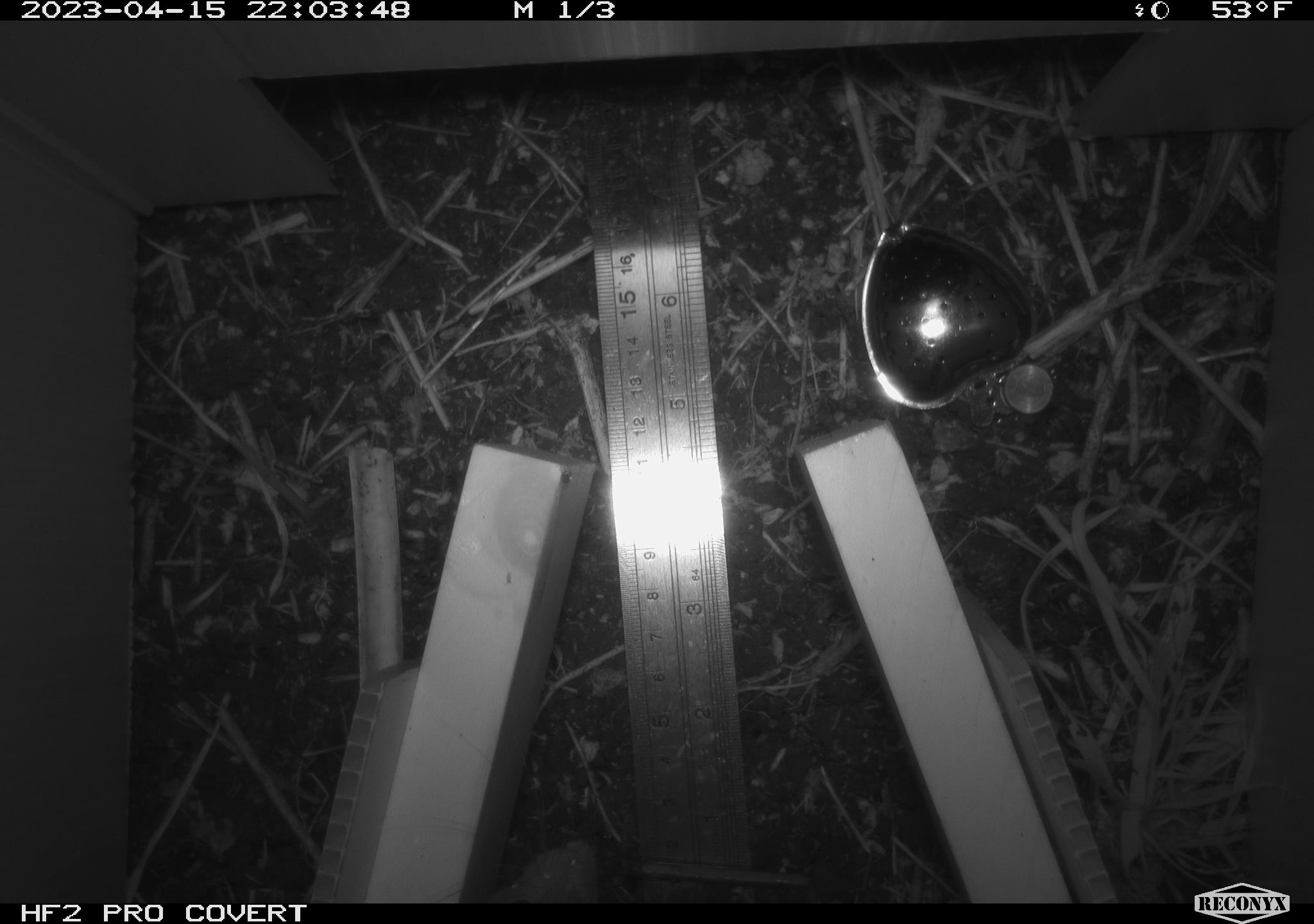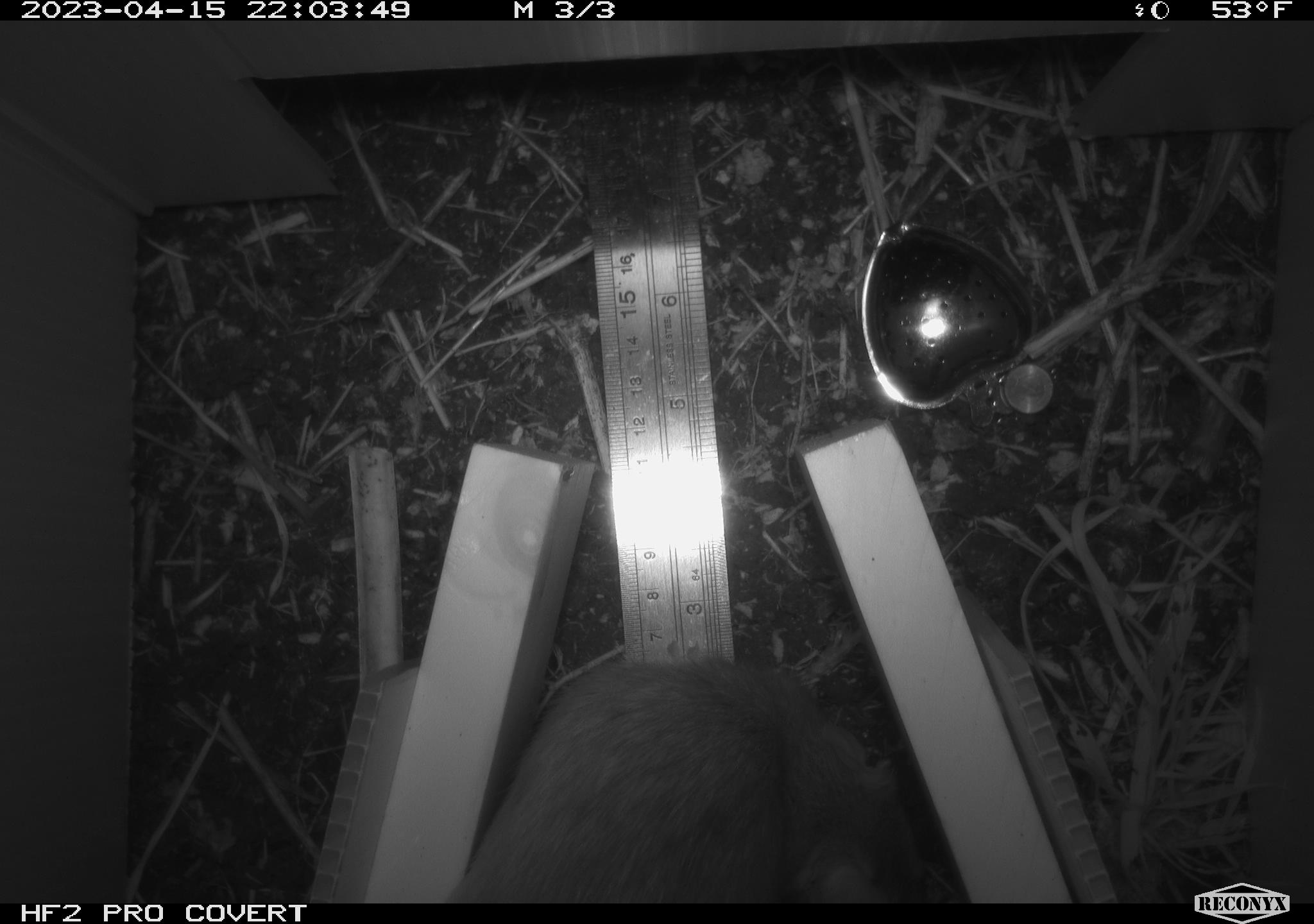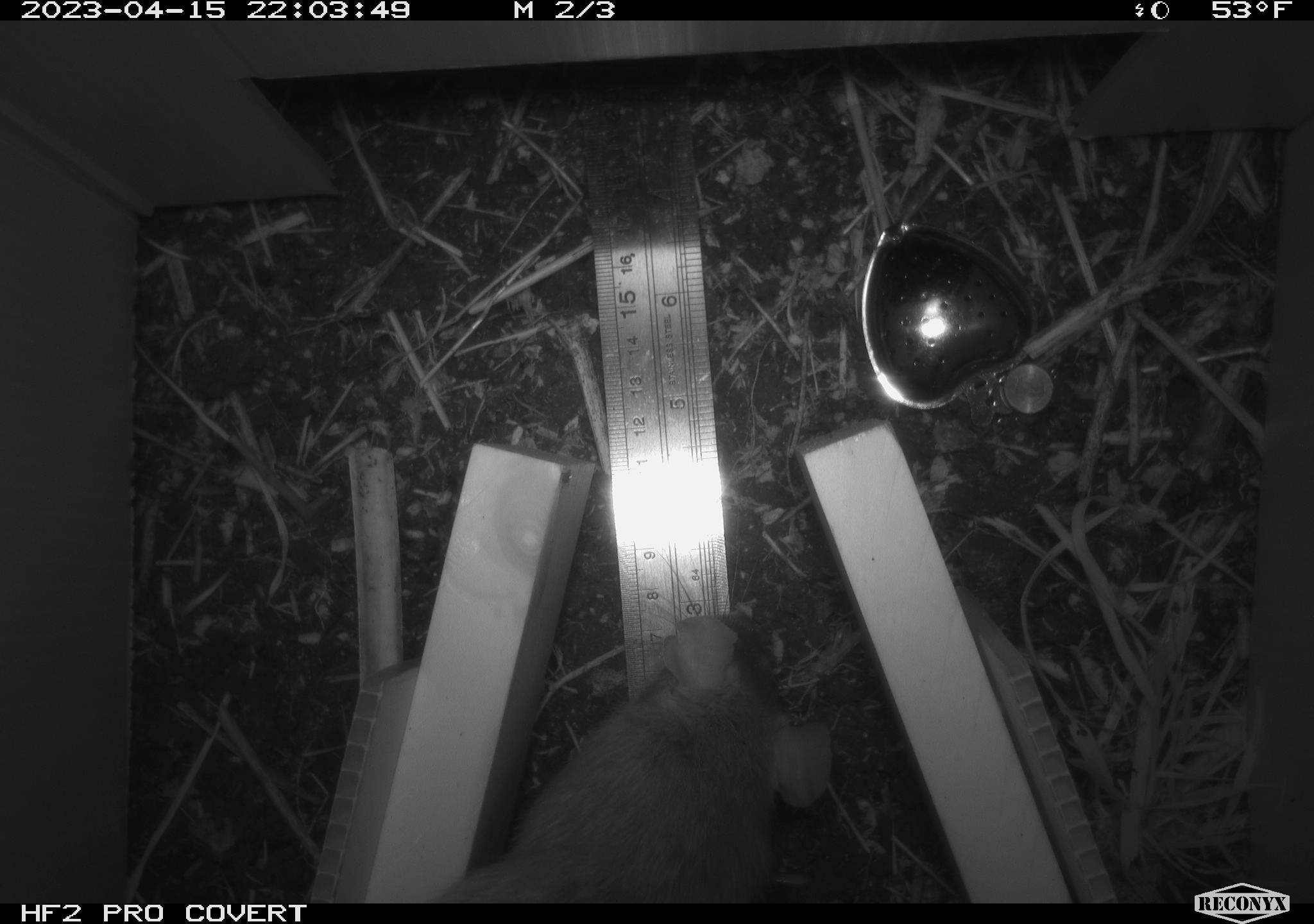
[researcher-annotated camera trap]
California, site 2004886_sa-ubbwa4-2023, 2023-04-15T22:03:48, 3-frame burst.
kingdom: Animalia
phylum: Chordata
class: Mammalia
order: Rodentia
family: Muridae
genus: Rattus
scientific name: Rattus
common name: rat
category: rattus species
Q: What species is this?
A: Rattus species (rat) (Rattus).